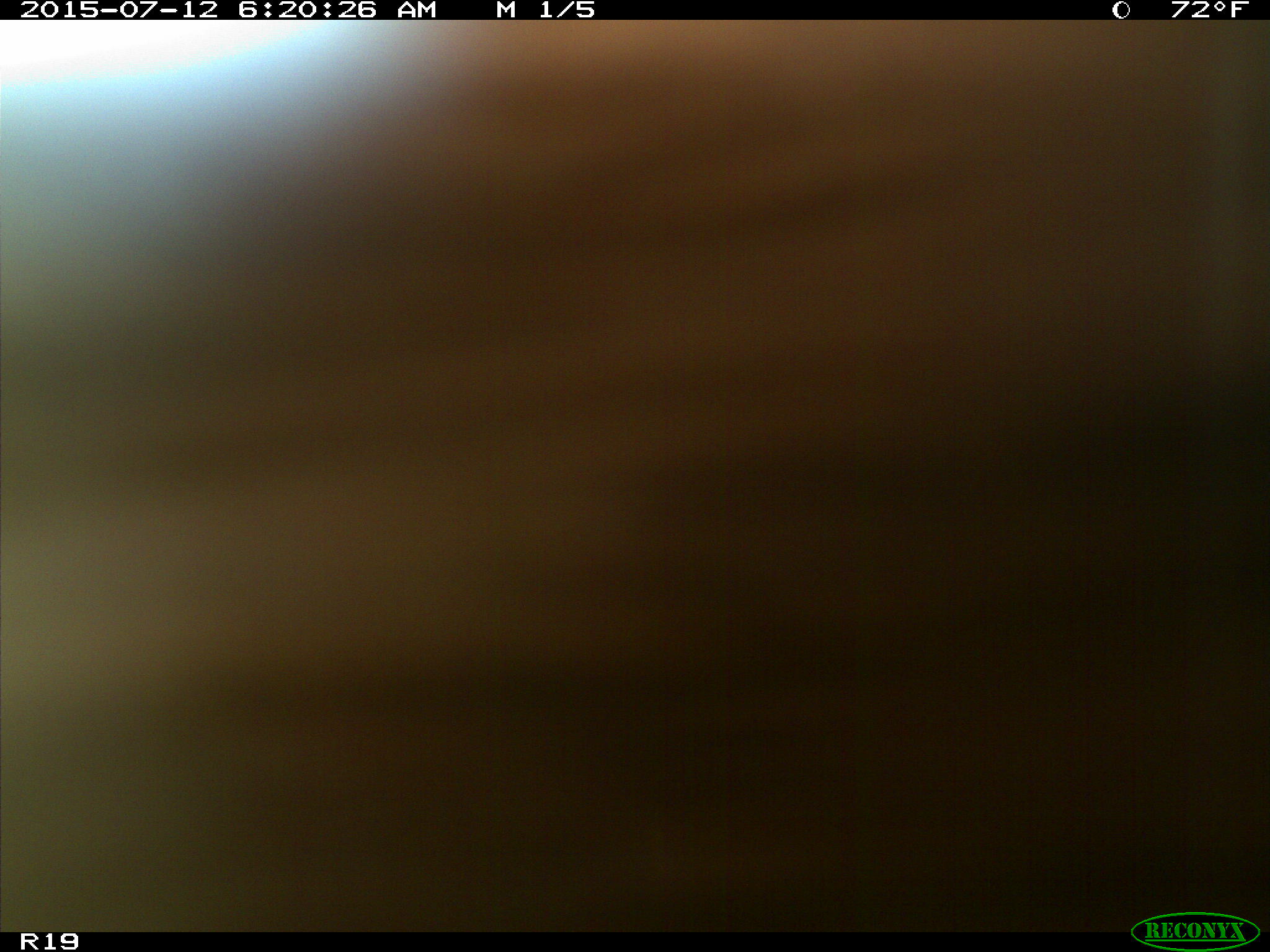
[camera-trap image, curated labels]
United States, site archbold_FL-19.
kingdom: Animalia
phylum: Chordata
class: Mammalia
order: Artiodactyla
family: Bovidae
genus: Bos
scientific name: Bos taurus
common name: domestic cow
Bos taurus (domestic cow).